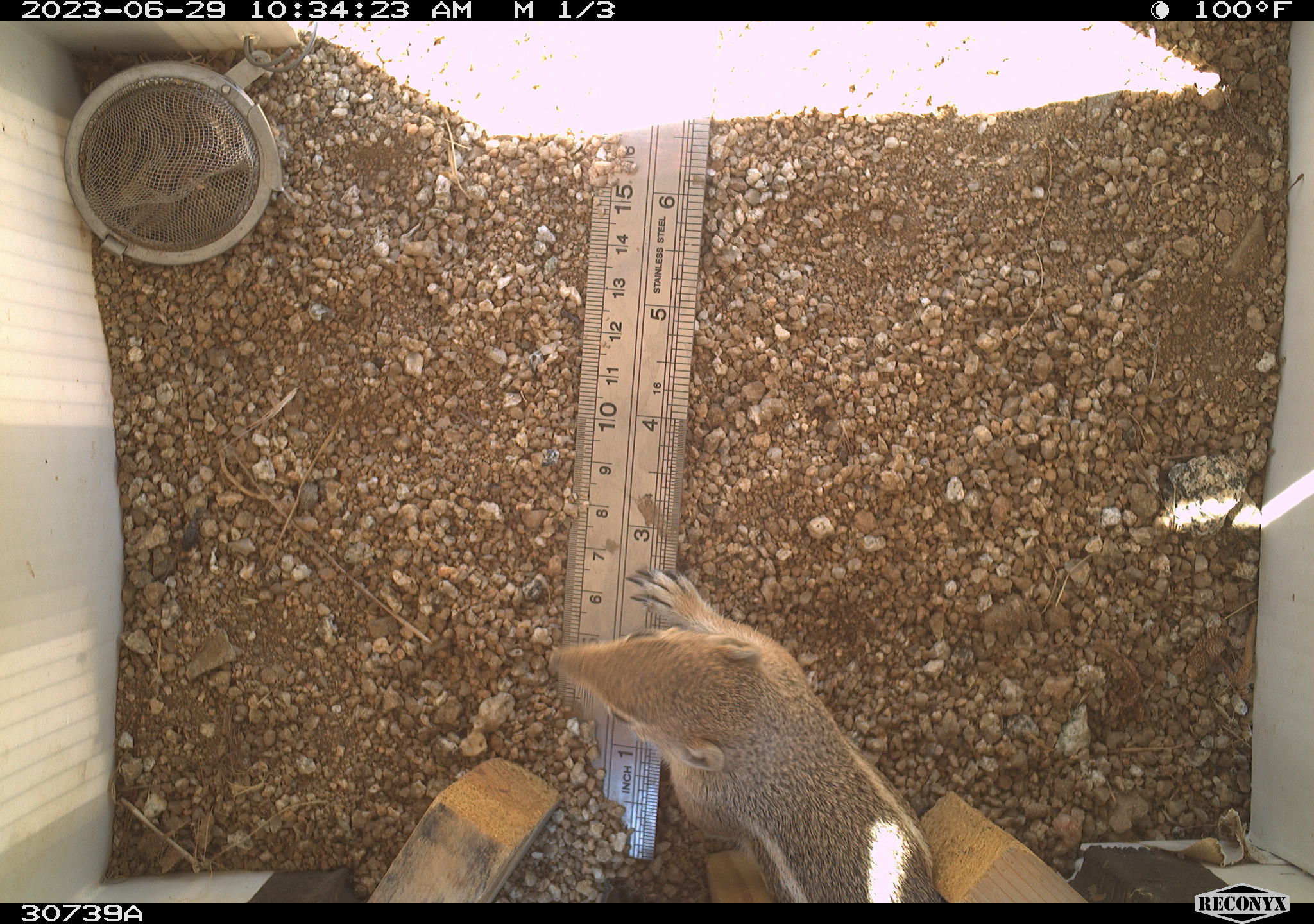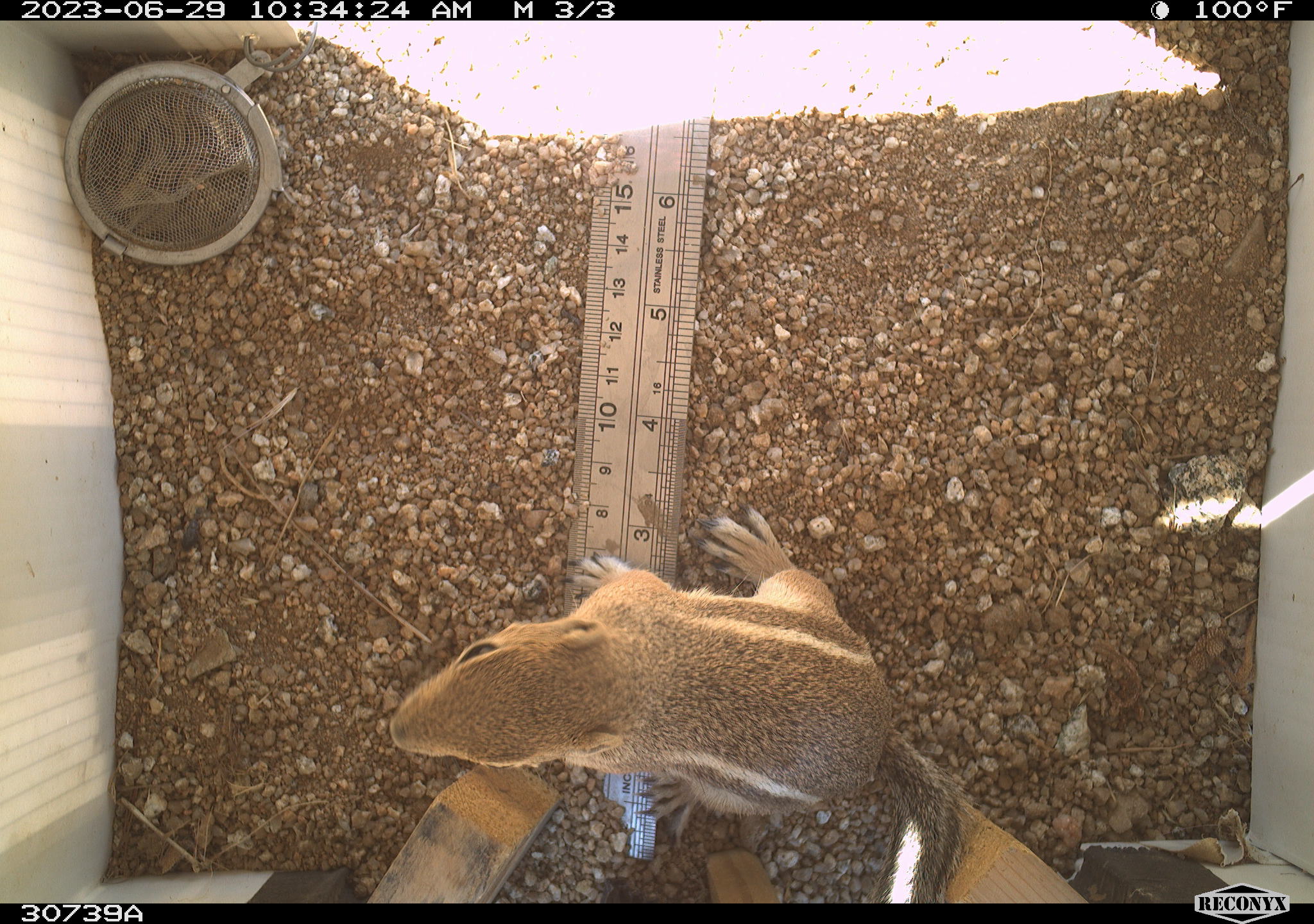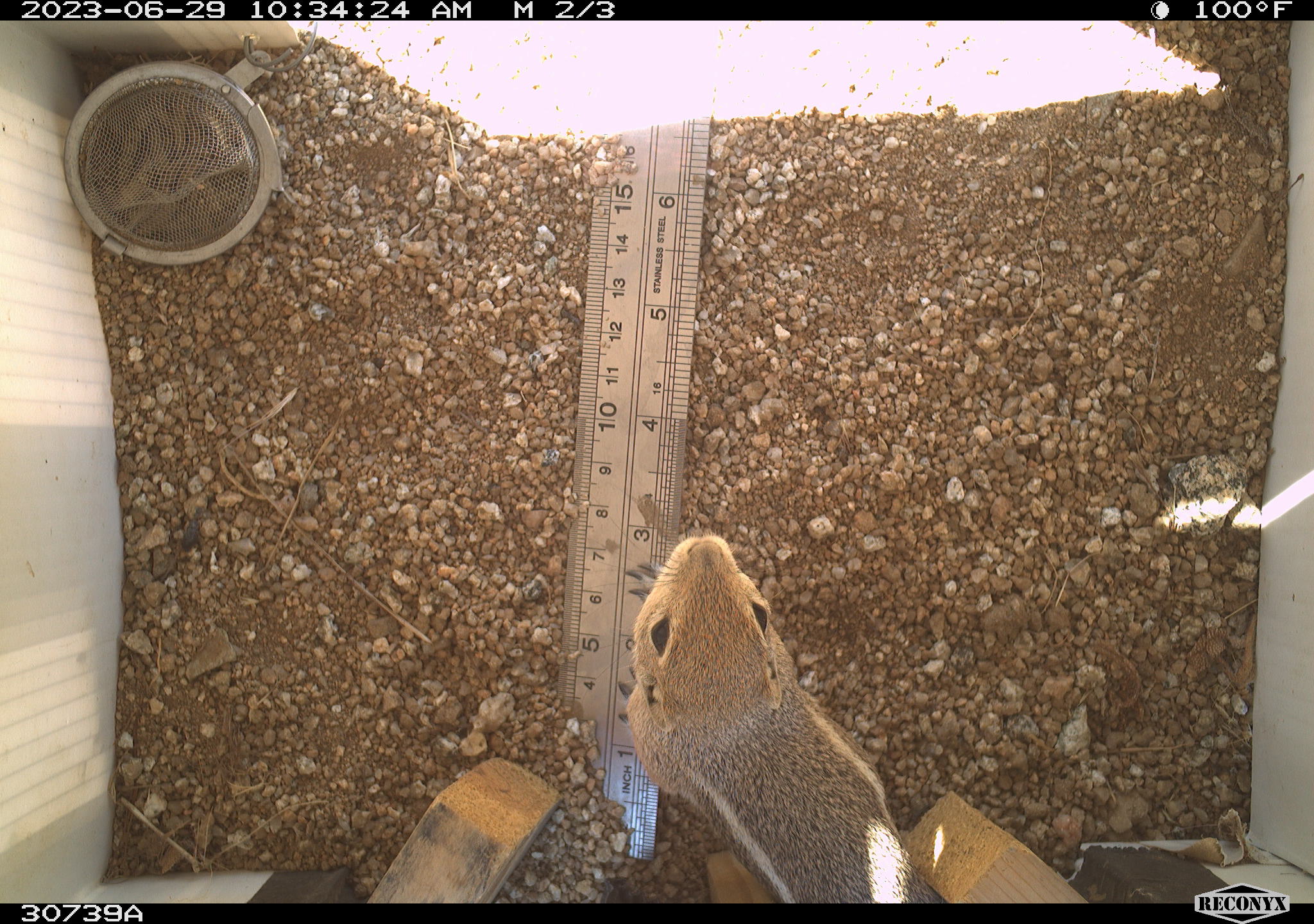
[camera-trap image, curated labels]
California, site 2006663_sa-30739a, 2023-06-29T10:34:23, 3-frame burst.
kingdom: Animalia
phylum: Chordata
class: Mammalia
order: Rodentia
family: Sciuridae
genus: Ammospermophilus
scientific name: Ammospermophilus leucurus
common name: white-tailed antelope squirrel